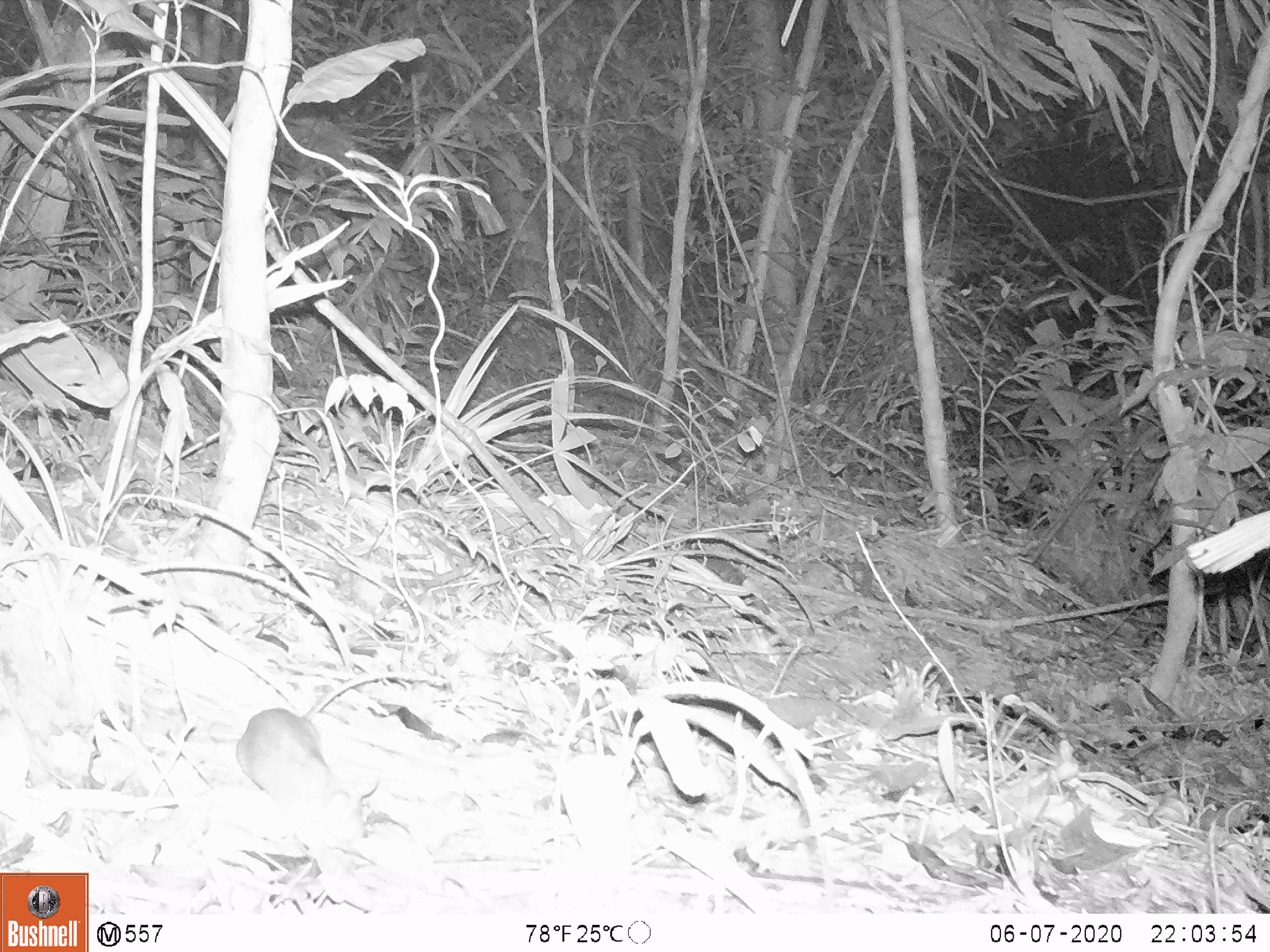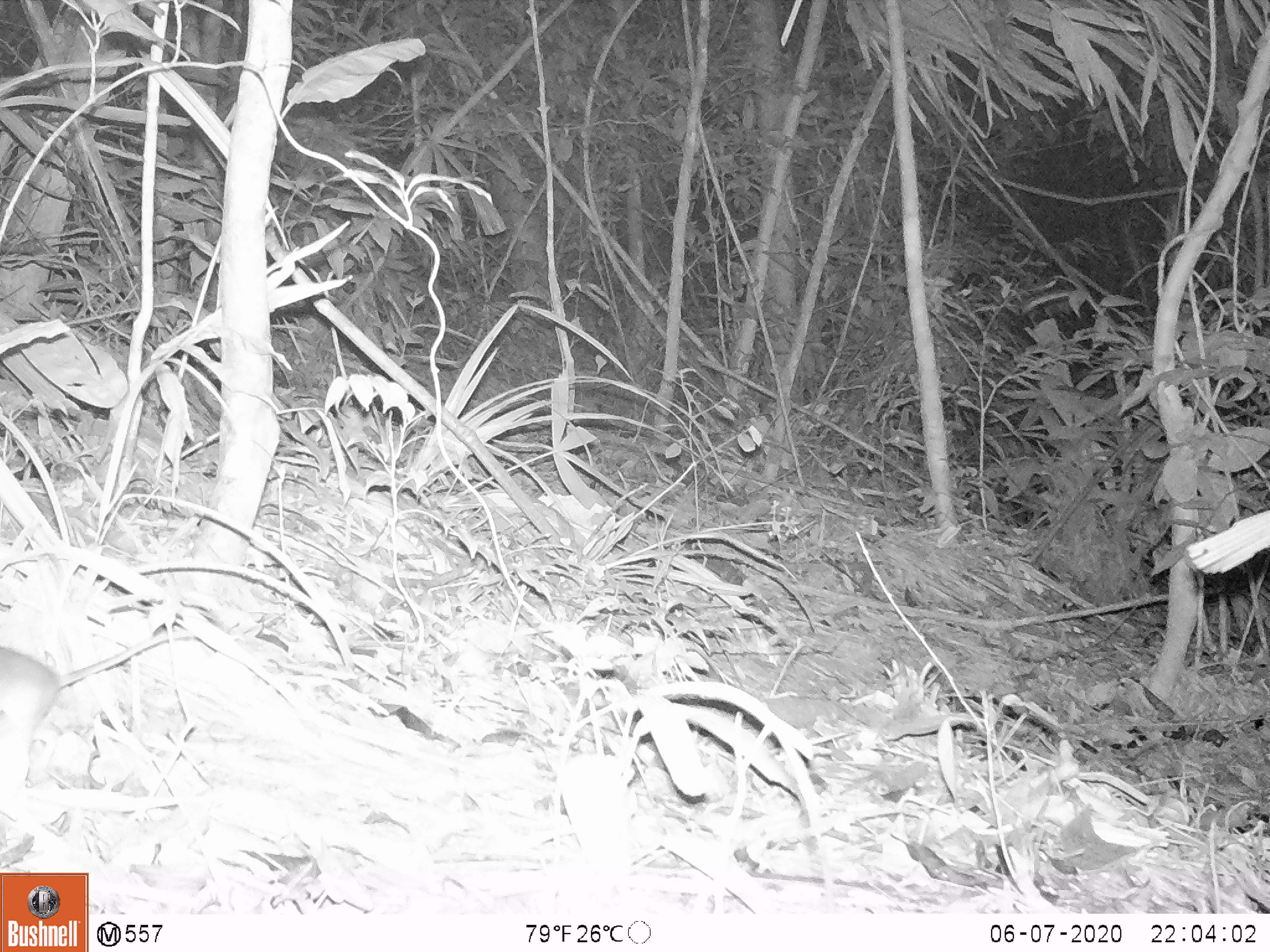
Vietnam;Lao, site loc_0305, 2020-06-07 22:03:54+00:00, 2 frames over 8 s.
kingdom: Animalia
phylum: Chordata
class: Mammalia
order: Rodentia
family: Muridae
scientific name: Muridae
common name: old-world mice and rats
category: unidentified murid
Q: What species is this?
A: Unidentified murid (old-world mice and rats) (Muridae).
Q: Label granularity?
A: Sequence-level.